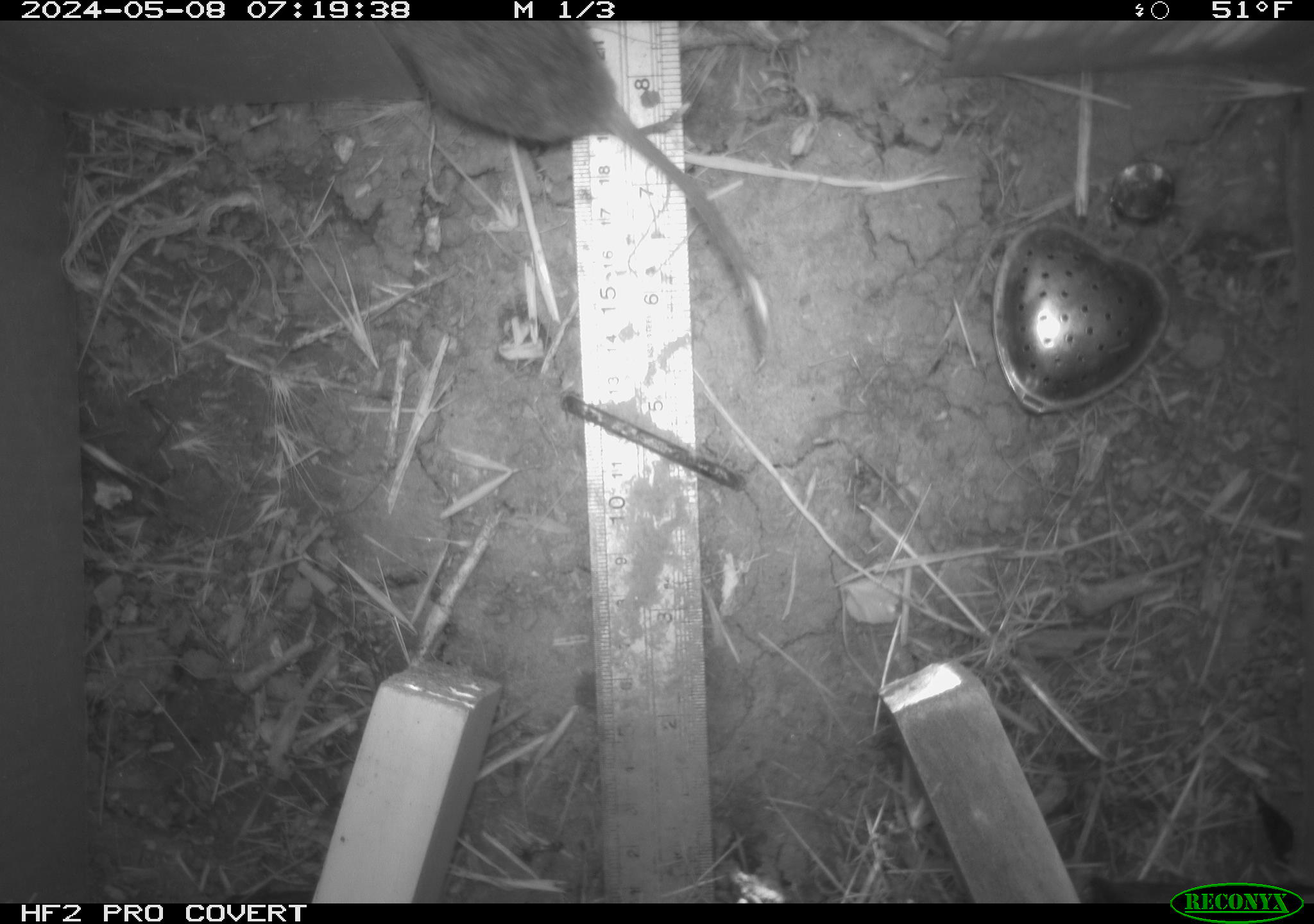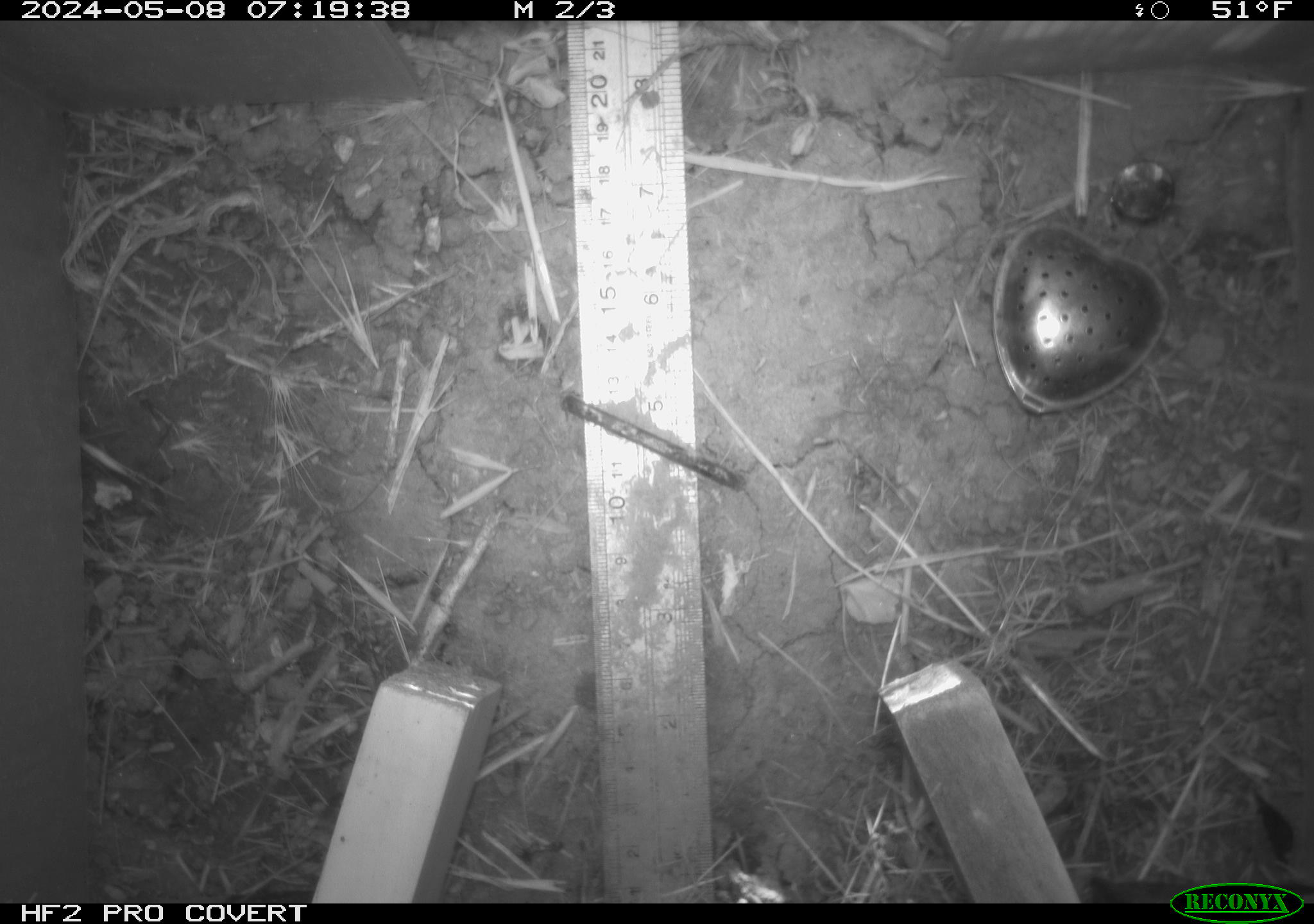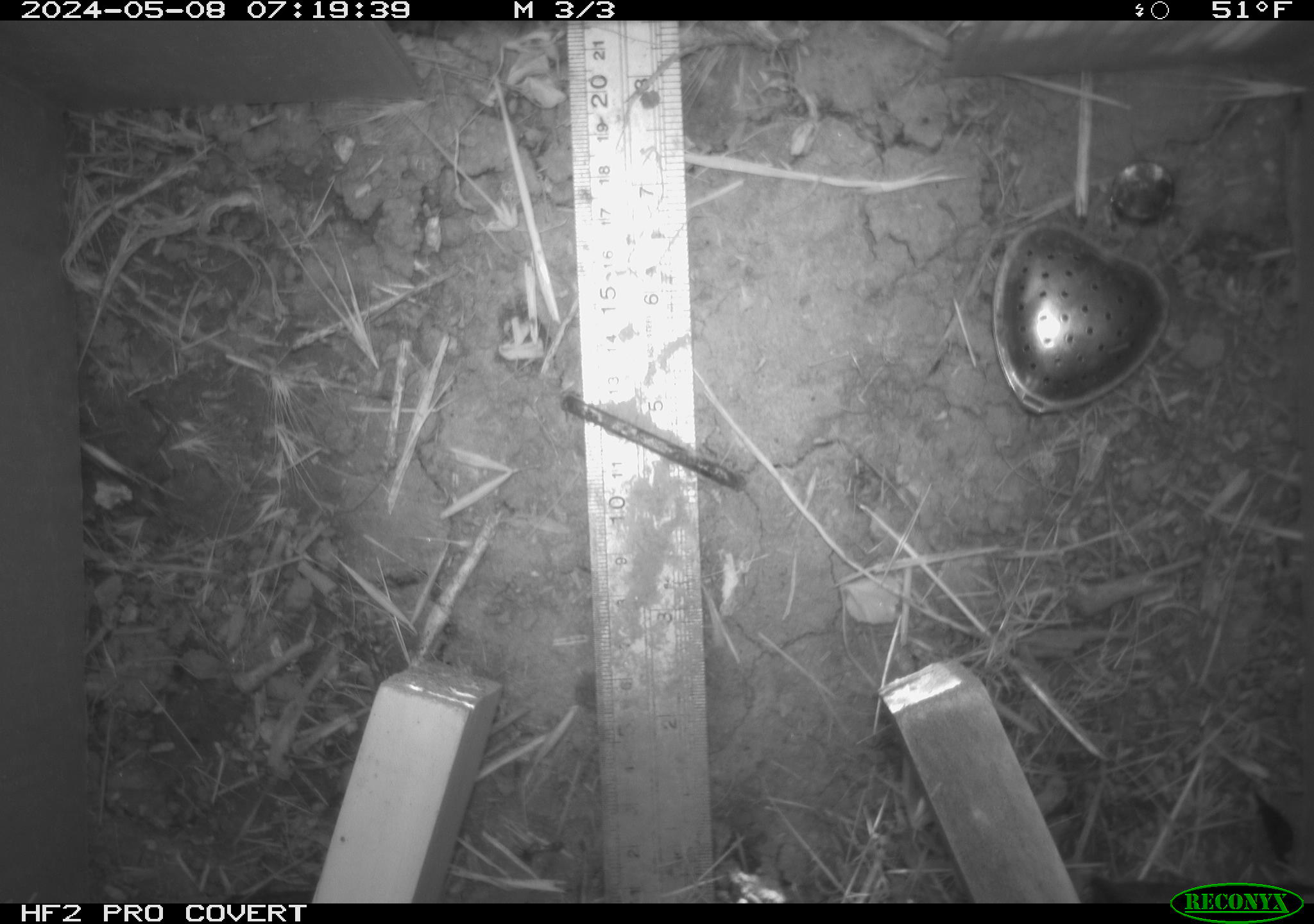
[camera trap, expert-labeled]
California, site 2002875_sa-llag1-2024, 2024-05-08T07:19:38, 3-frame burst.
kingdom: Animalia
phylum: Chordata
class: Mammalia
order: Rodentia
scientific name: Rodentia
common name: mouse species